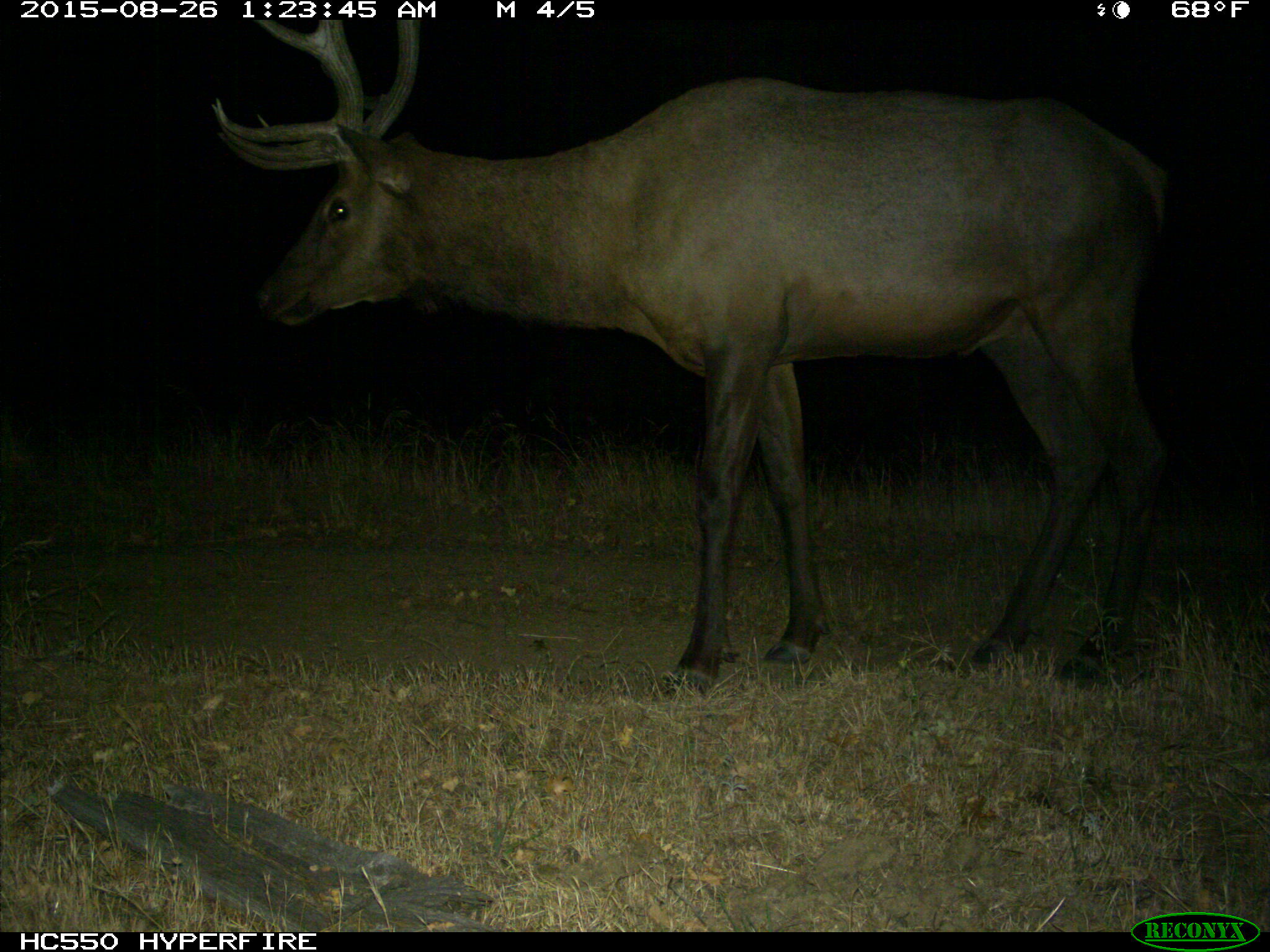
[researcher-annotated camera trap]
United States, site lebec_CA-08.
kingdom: Animalia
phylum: Chordata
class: Mammalia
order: Artiodactyla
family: Cervidae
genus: Cervus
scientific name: Cervus canadensis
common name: elk